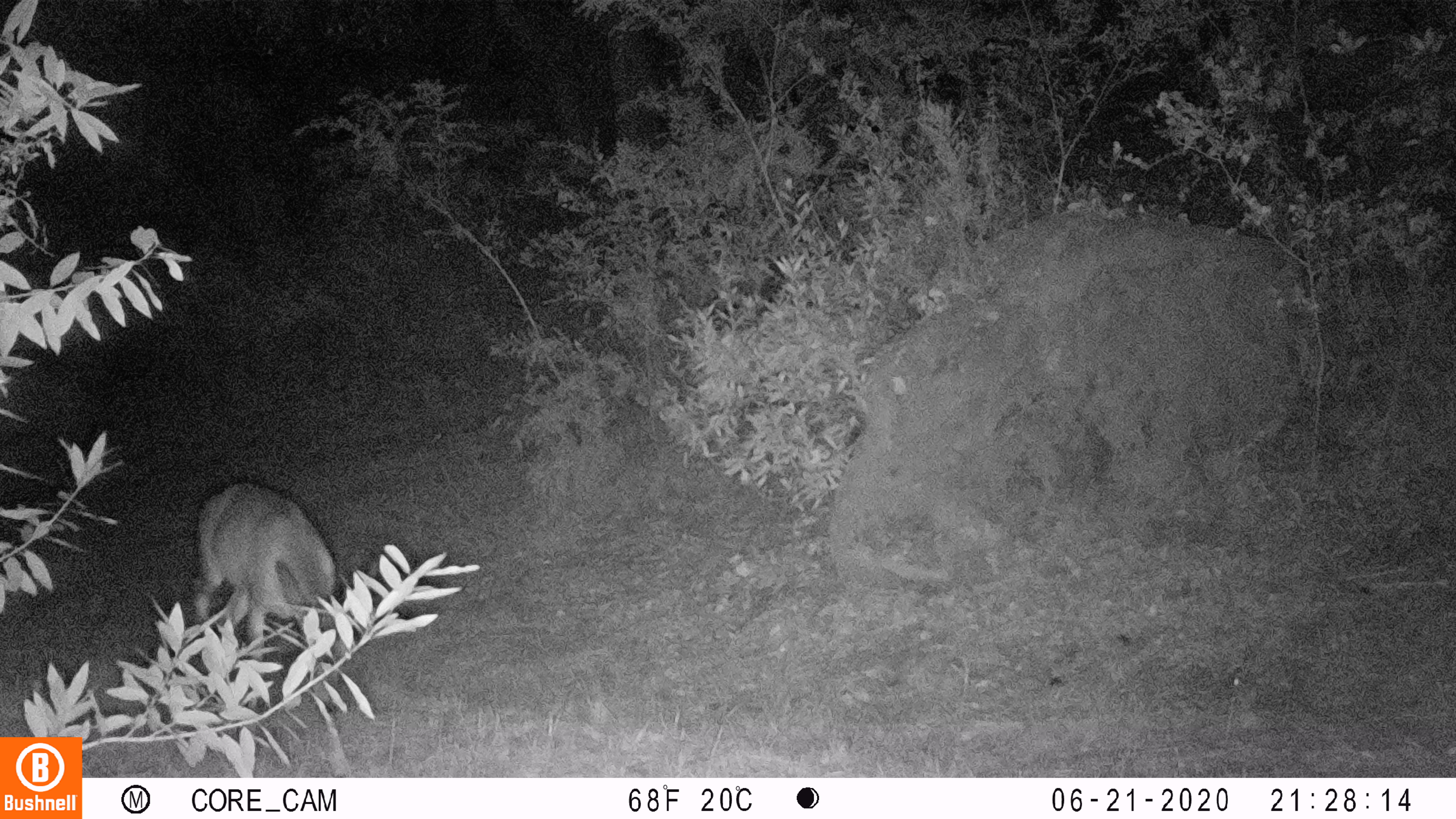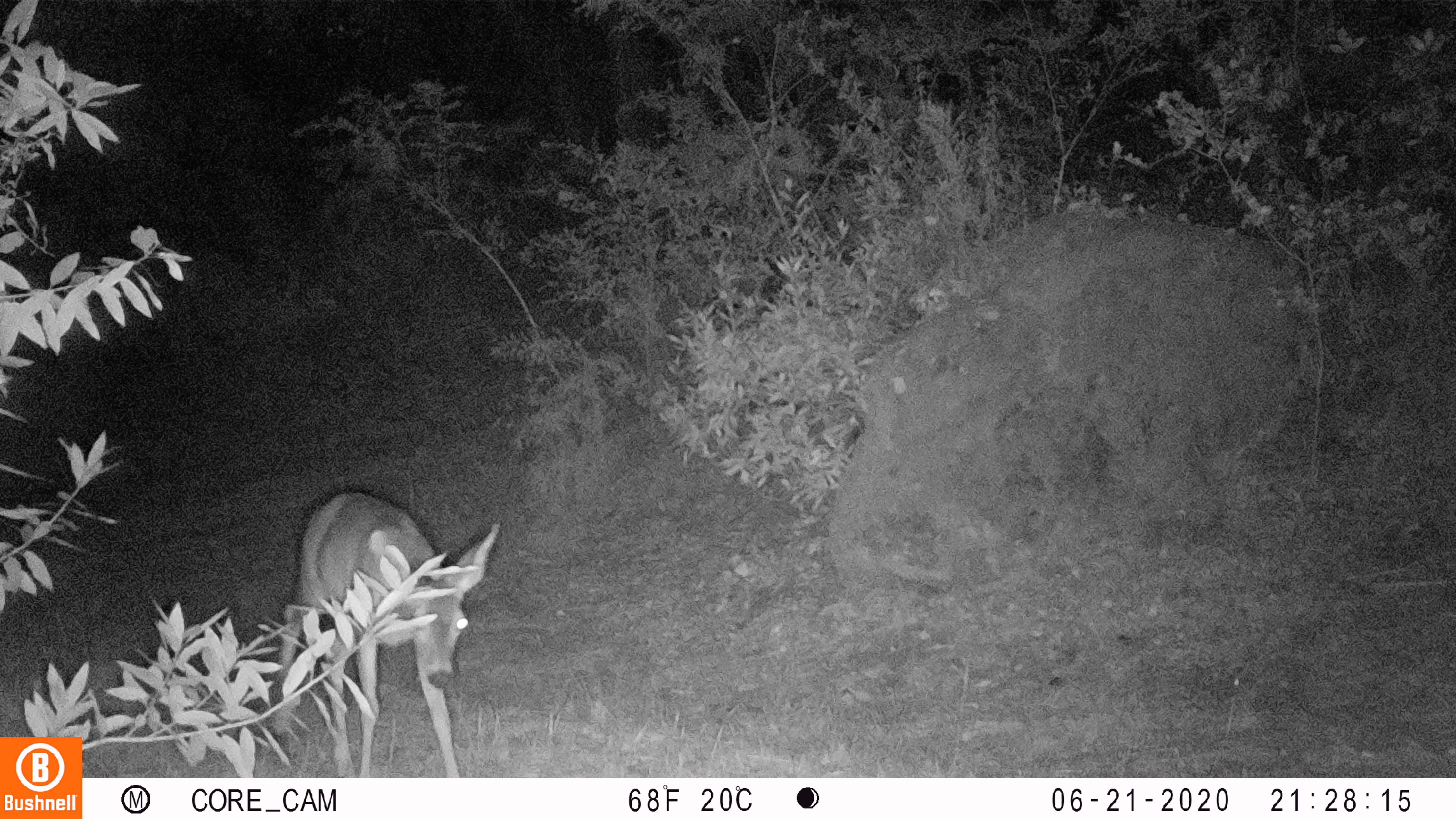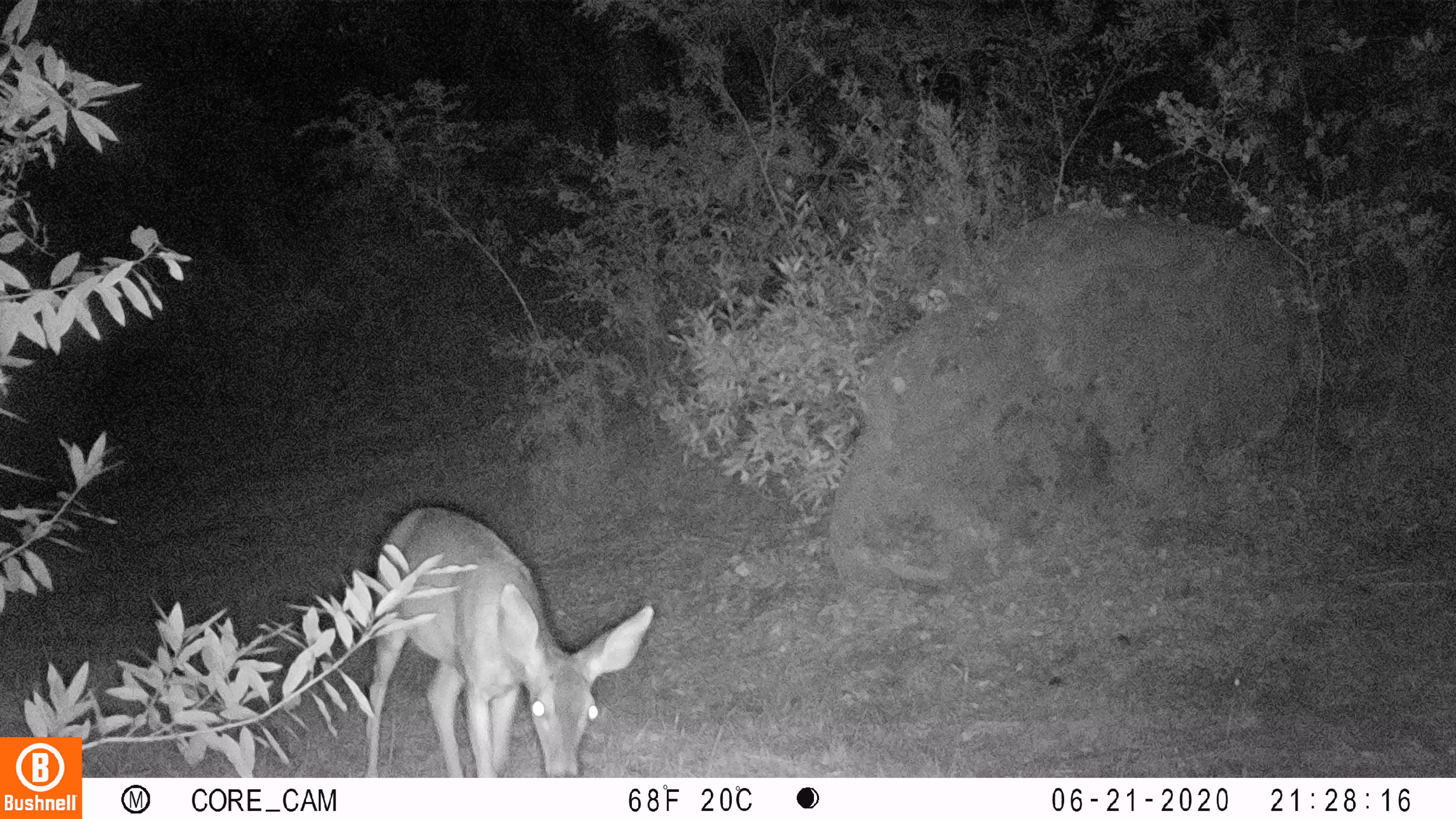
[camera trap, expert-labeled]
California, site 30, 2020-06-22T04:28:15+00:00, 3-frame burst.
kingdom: Animalia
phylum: Chordata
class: Mammalia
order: Artiodactyla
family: Cervidae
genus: Odocoileus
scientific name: Odocoileus hemionus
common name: mule deer